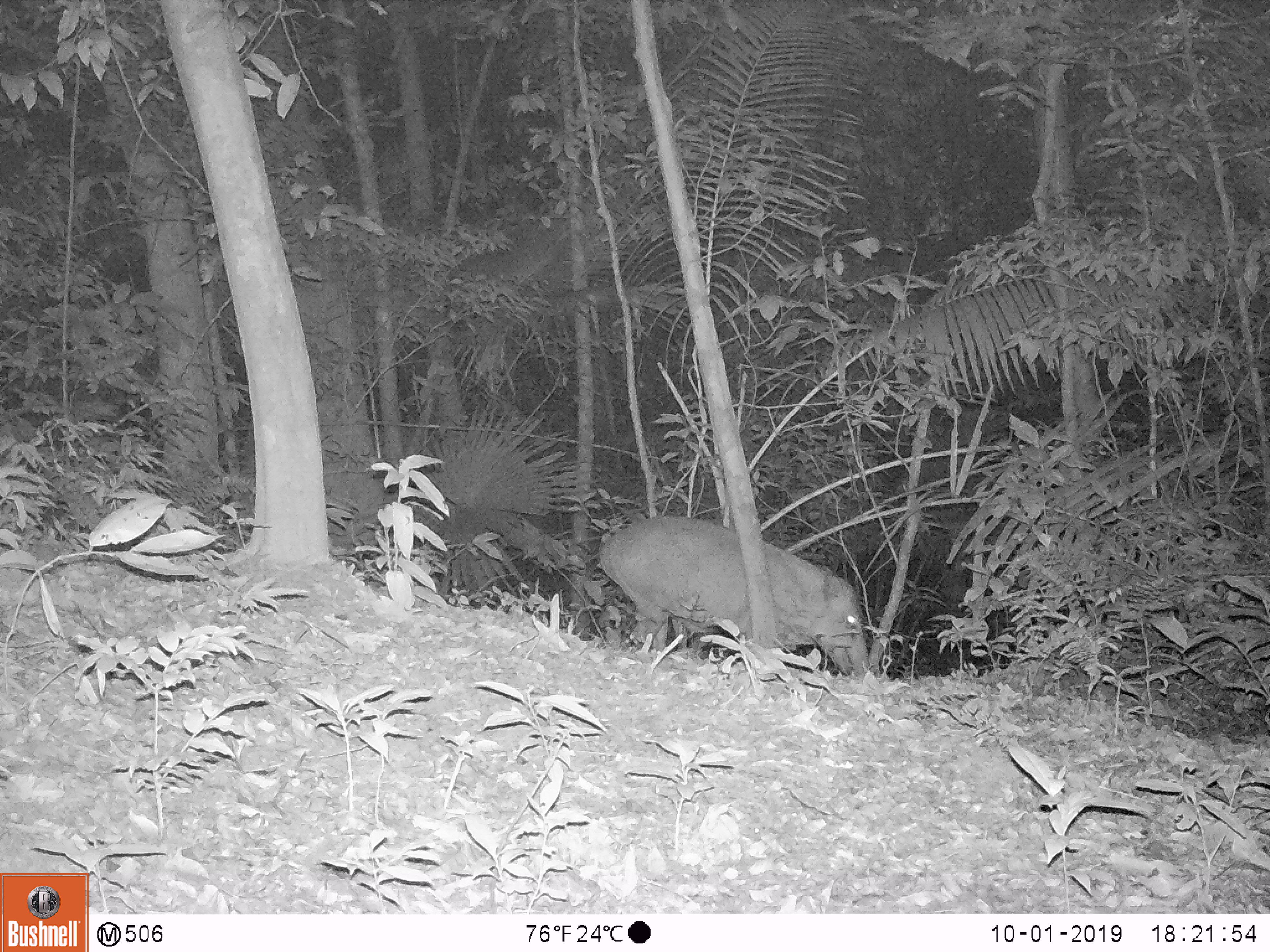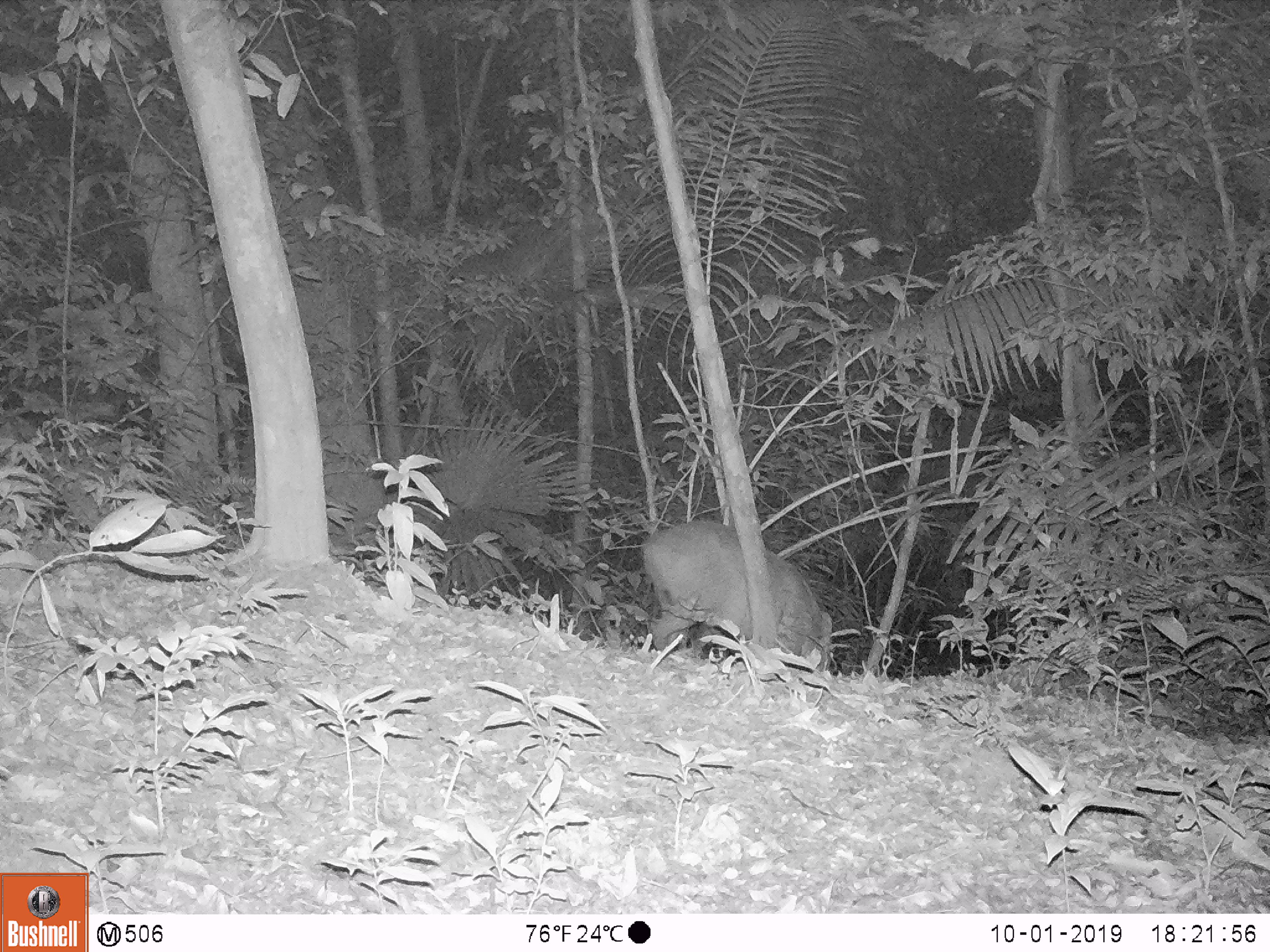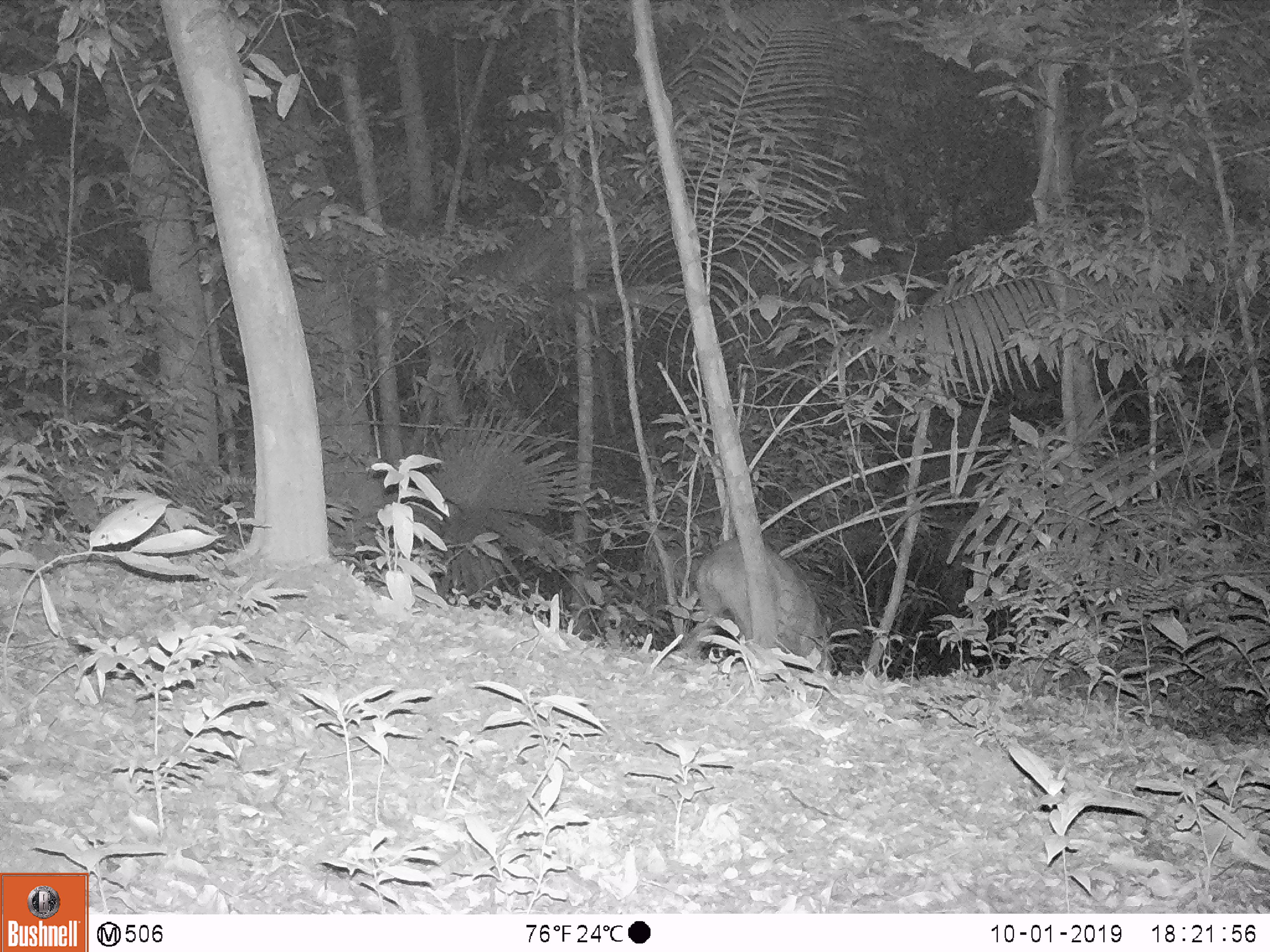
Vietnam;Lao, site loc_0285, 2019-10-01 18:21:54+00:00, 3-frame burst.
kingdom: Animalia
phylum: Chordata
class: Mammalia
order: Artiodactyla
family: Suidae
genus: Sus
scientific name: Sus scrofa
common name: eurasian wild pig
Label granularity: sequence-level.